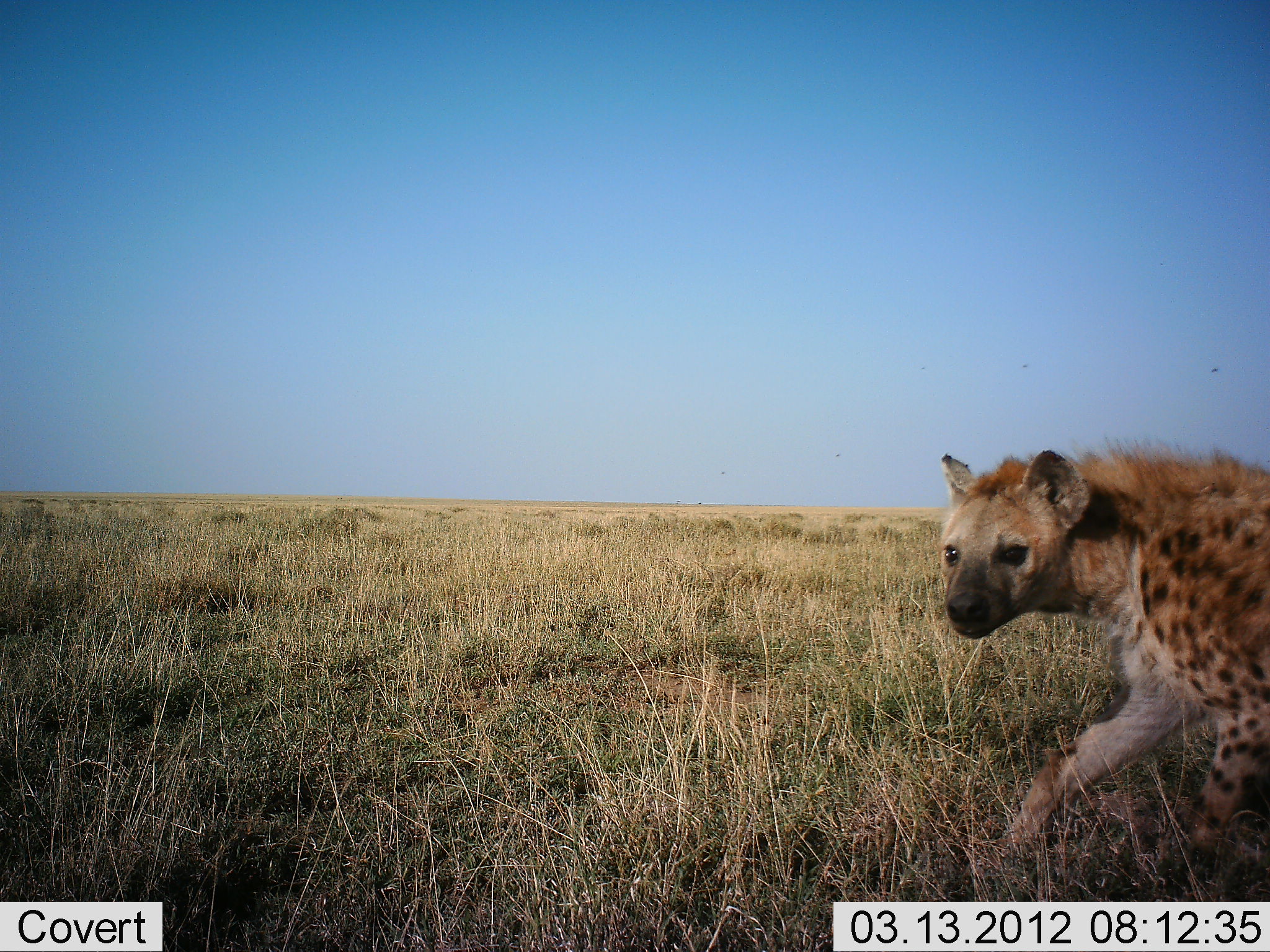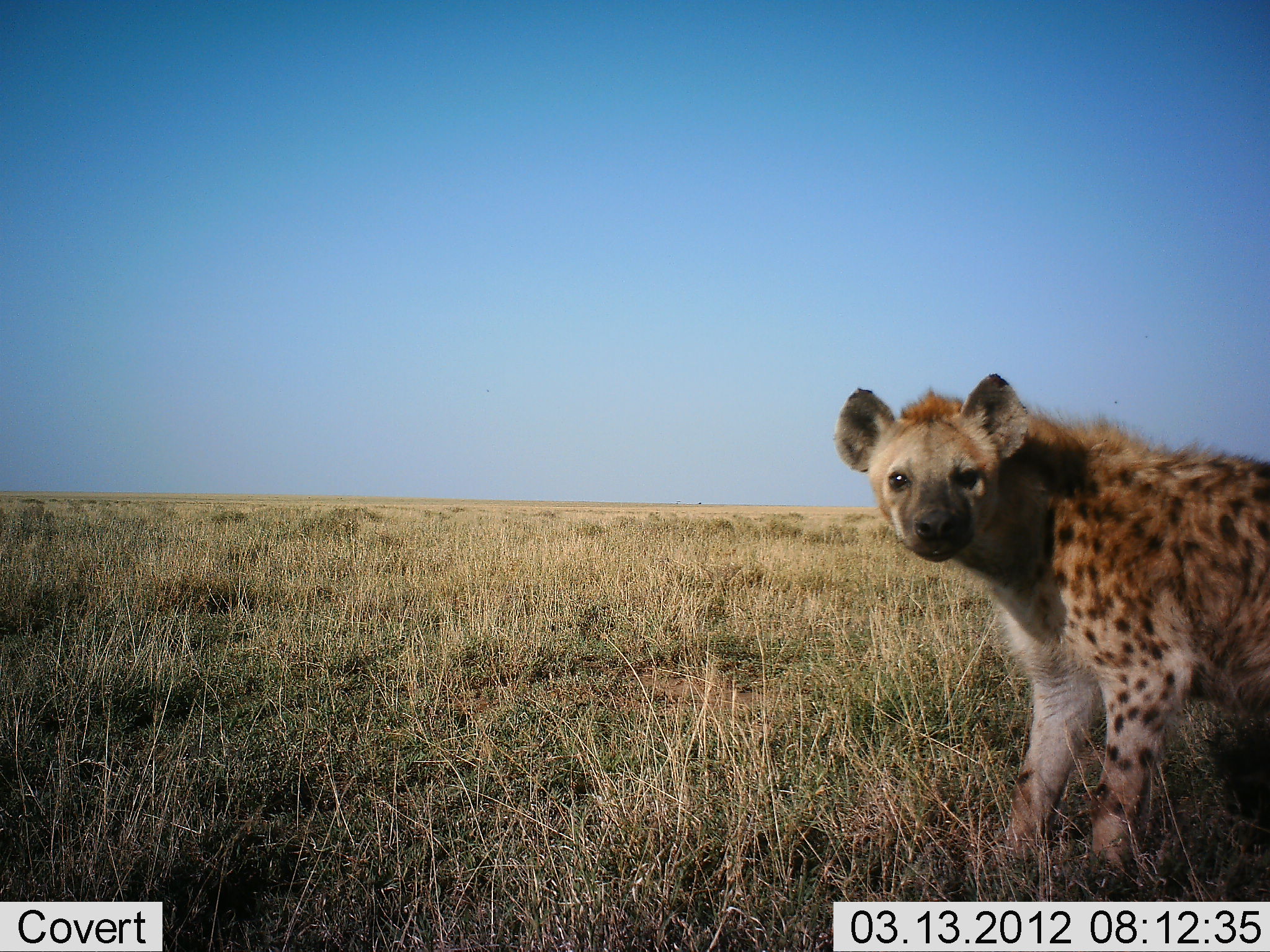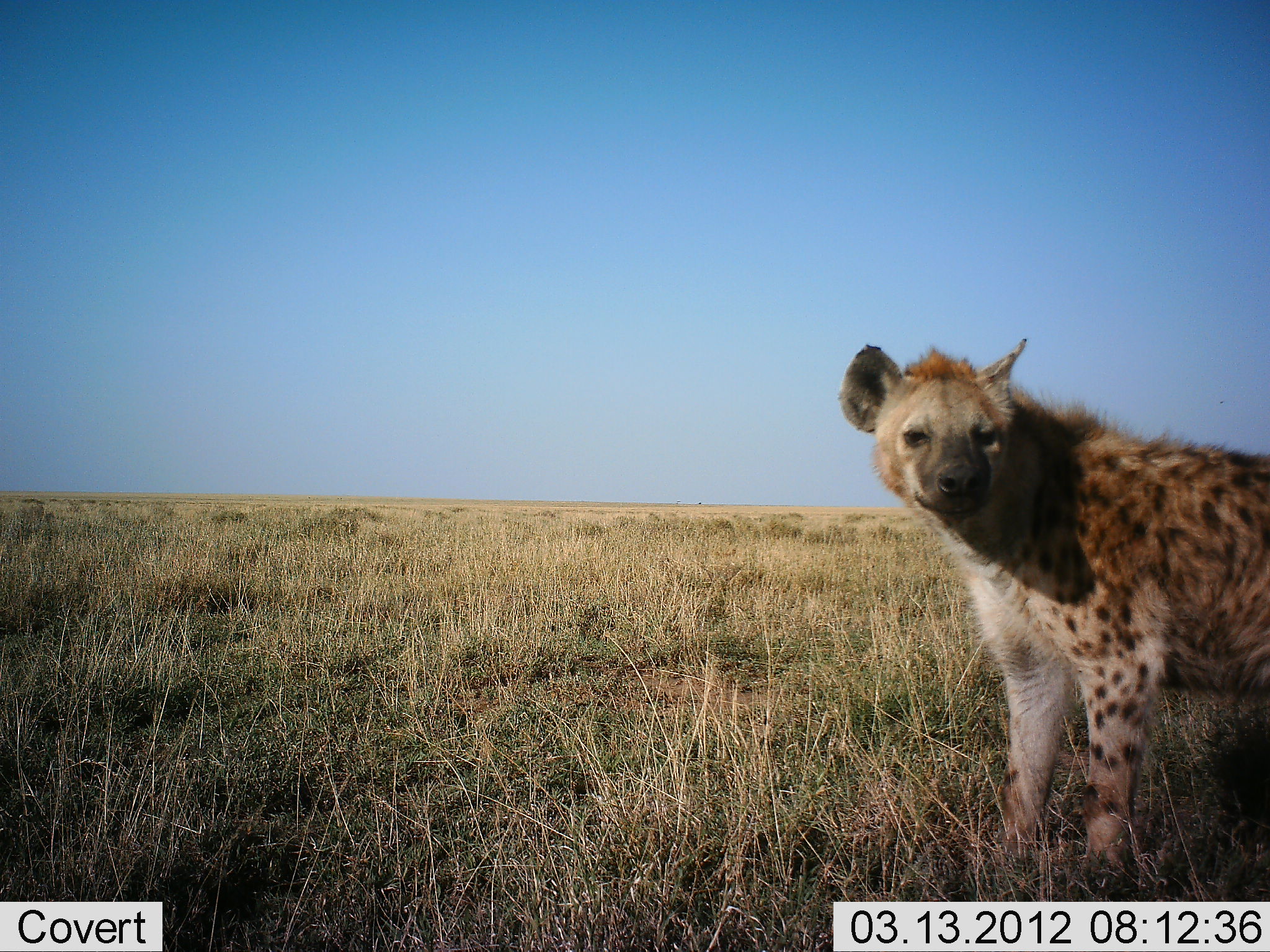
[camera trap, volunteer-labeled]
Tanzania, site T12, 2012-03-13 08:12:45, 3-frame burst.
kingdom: Animalia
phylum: Chordata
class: Mammalia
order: Carnivora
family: Hyaenidae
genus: Crocuta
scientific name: Crocuta crocuta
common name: spotted hyena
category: hyenaspotted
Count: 1.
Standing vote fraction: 50%.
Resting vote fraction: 0%.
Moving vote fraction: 44%.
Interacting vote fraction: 6%.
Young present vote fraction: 0%.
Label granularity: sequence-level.